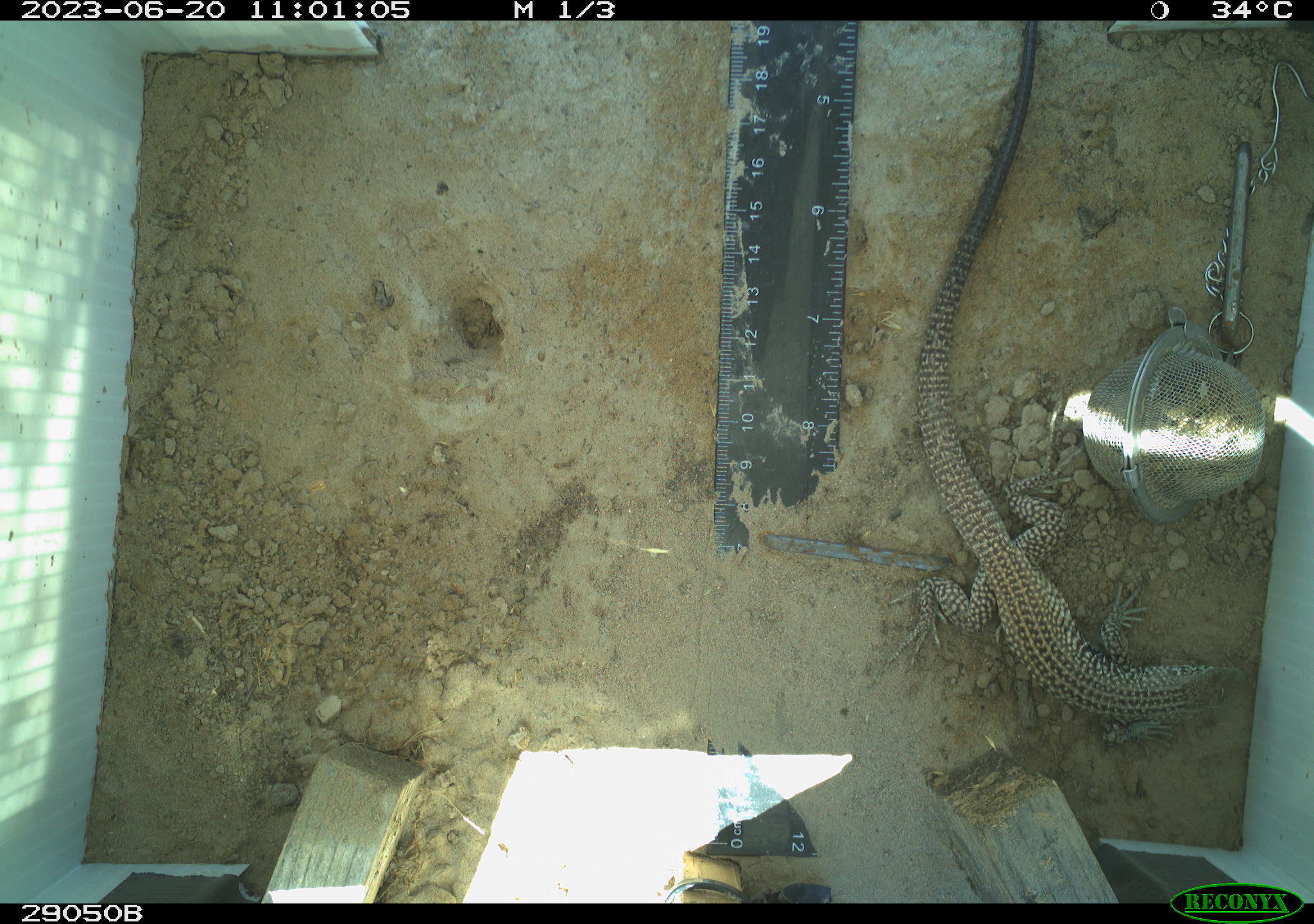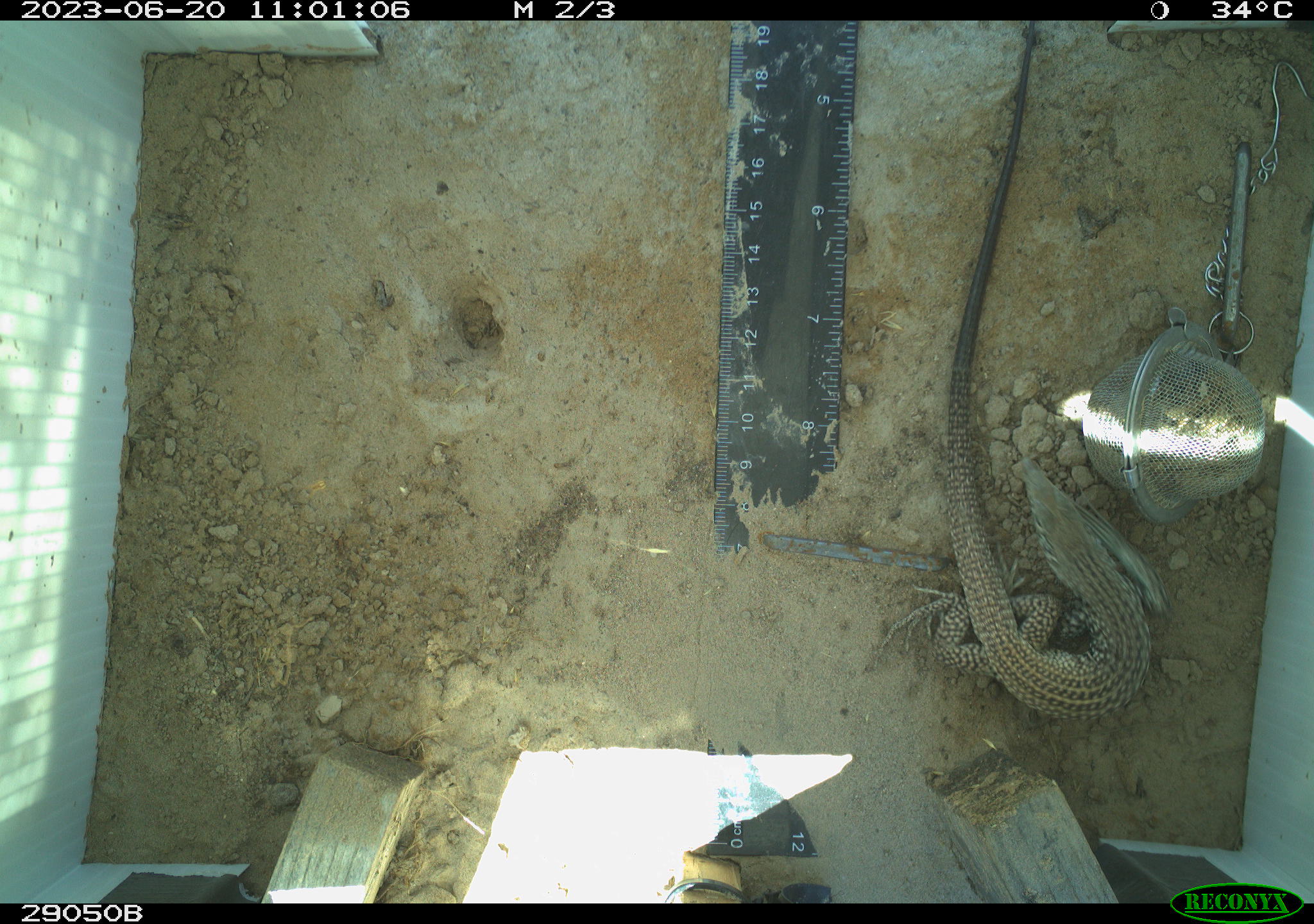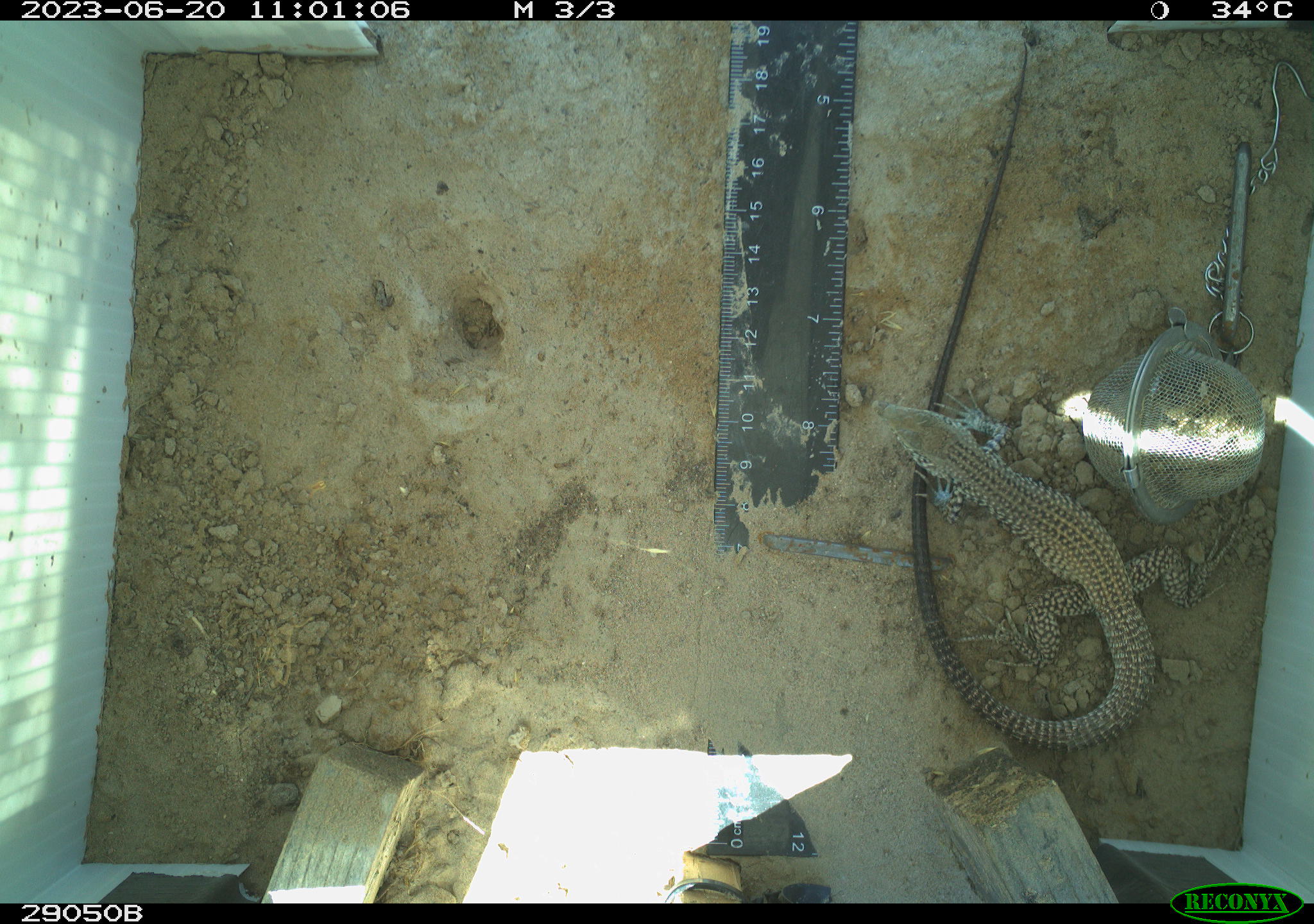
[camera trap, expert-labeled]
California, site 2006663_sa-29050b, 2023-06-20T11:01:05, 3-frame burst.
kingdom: Animalia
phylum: Chordata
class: Reptilia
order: Squamata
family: Teiidae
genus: Aspidoscelis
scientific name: Aspidoscelis tigris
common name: western whiptail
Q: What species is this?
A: Western whiptail (Aspidoscelis tigris).